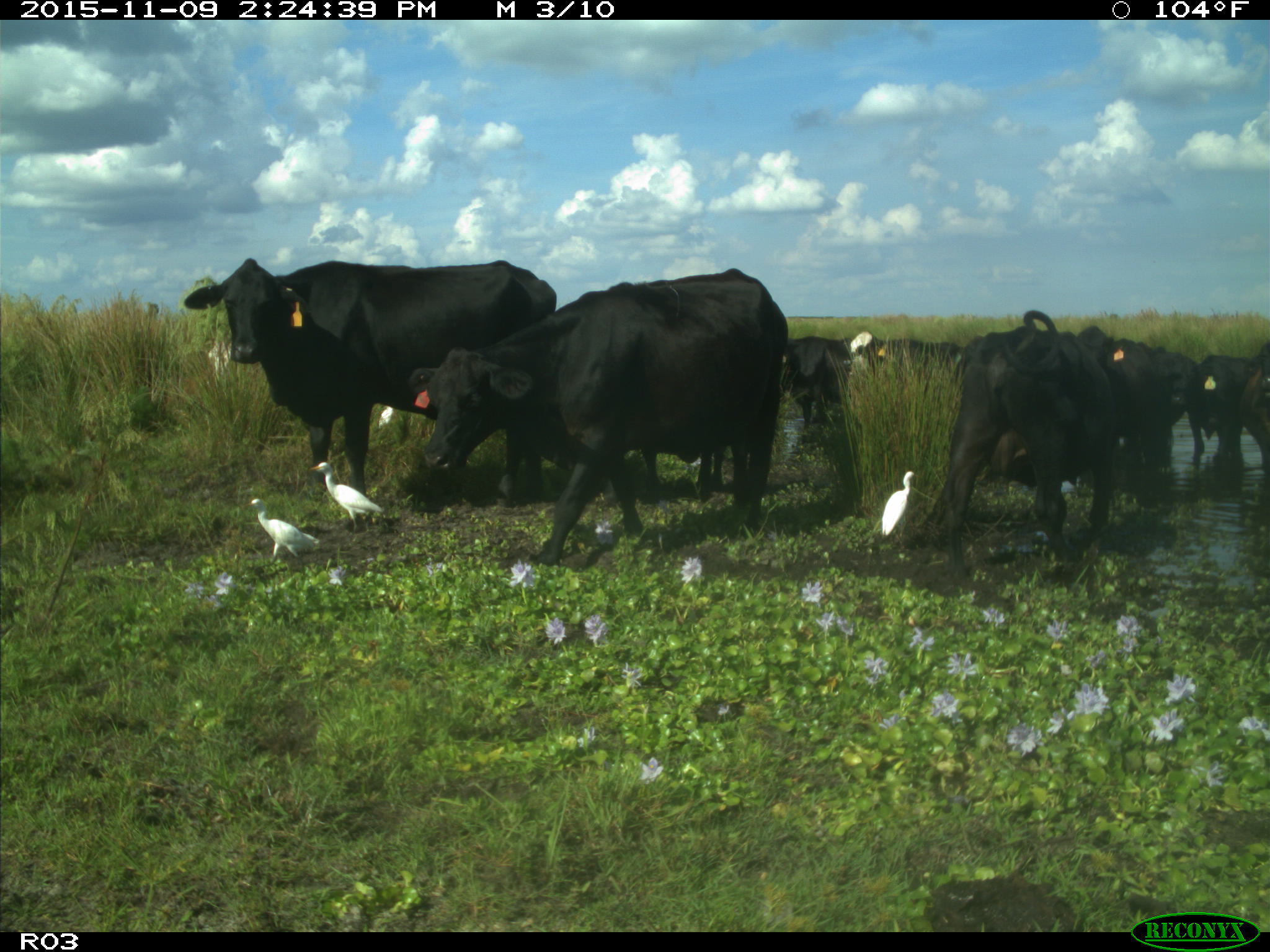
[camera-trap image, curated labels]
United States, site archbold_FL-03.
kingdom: Animalia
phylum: Chordata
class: Mammalia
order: Artiodactyla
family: Bovidae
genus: Bos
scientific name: Bos taurus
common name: domestic cow